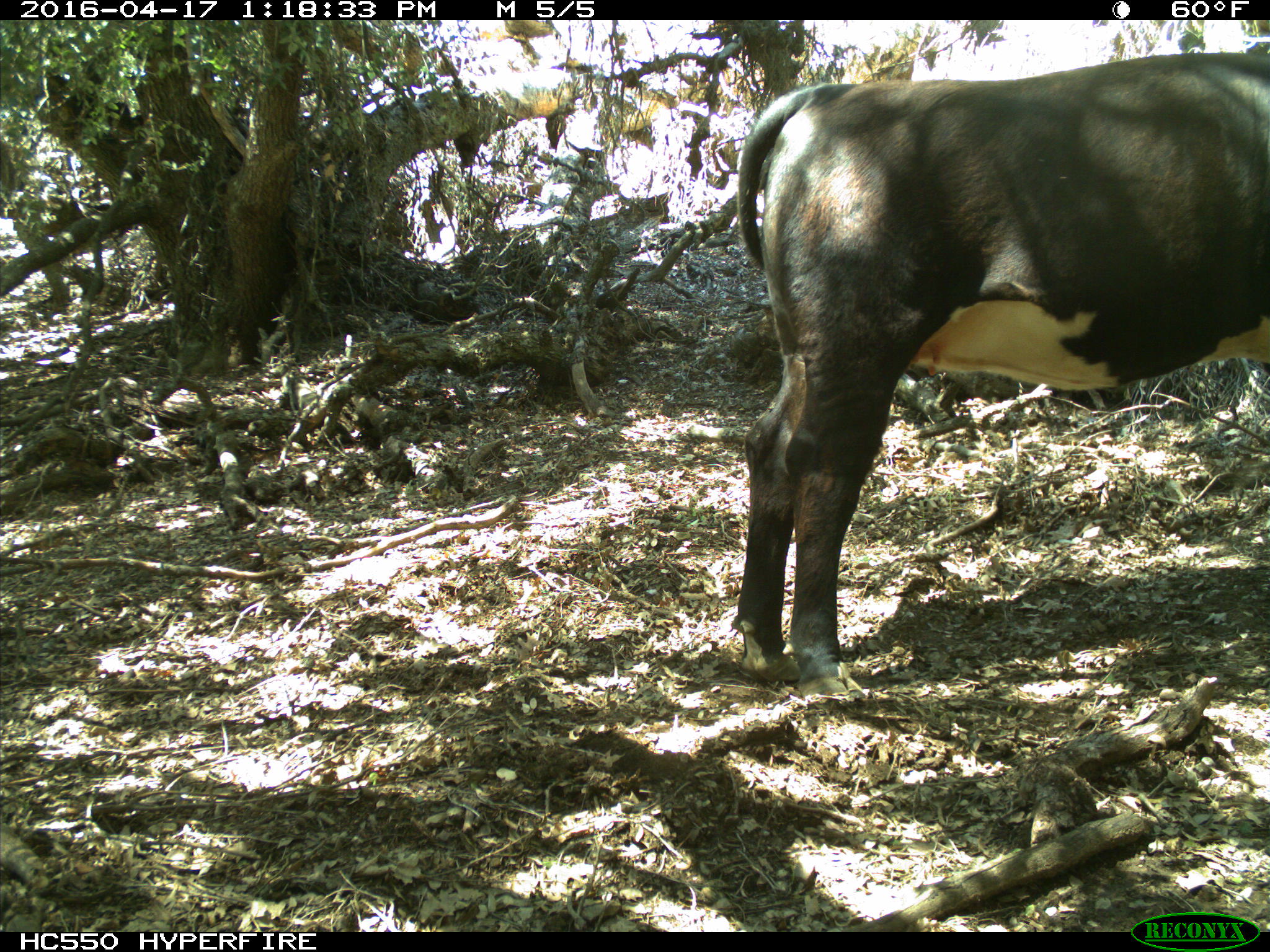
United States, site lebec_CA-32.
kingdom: Animalia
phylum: Chordata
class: Mammalia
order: Artiodactyla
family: Bovidae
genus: Bos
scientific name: Bos taurus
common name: domestic cow